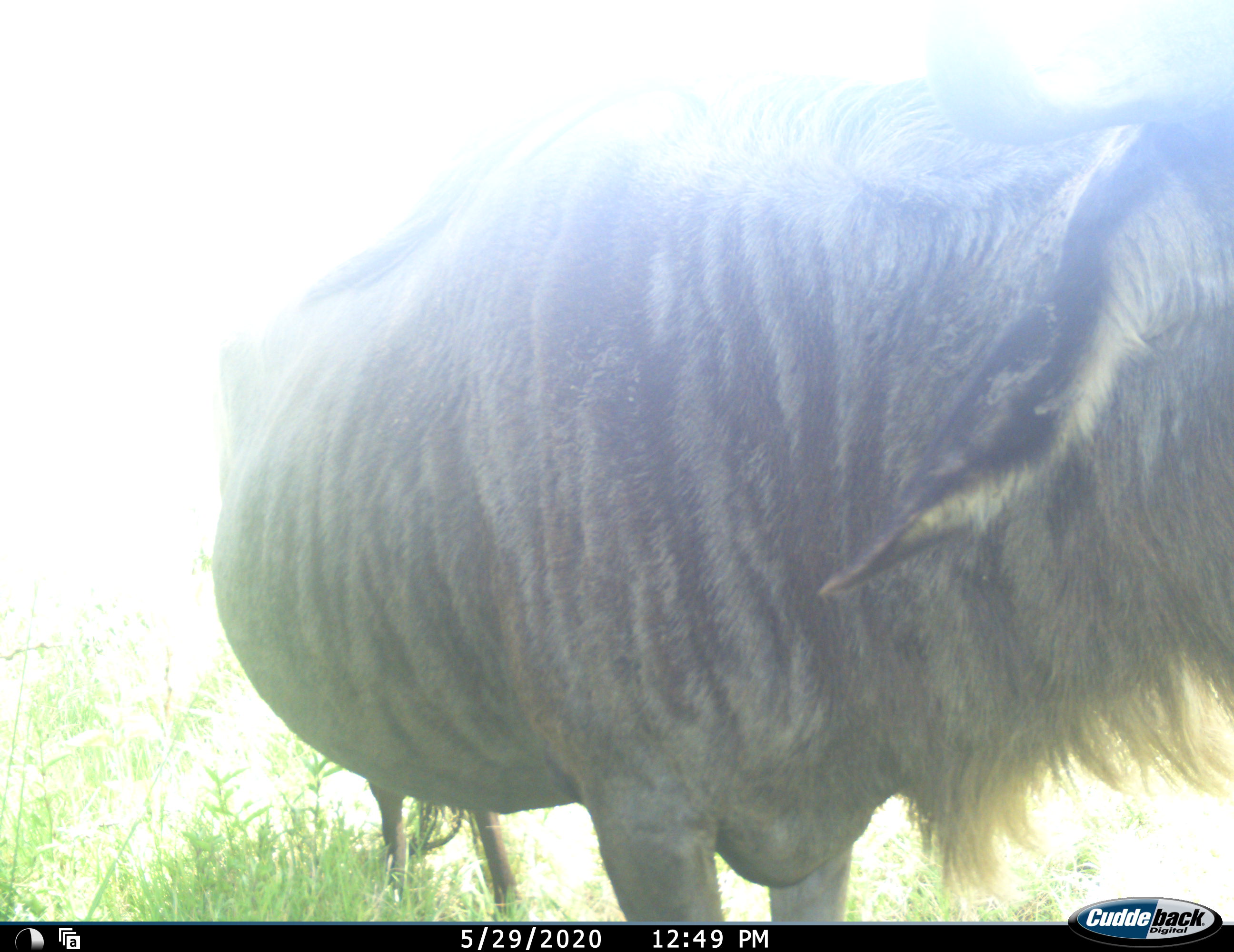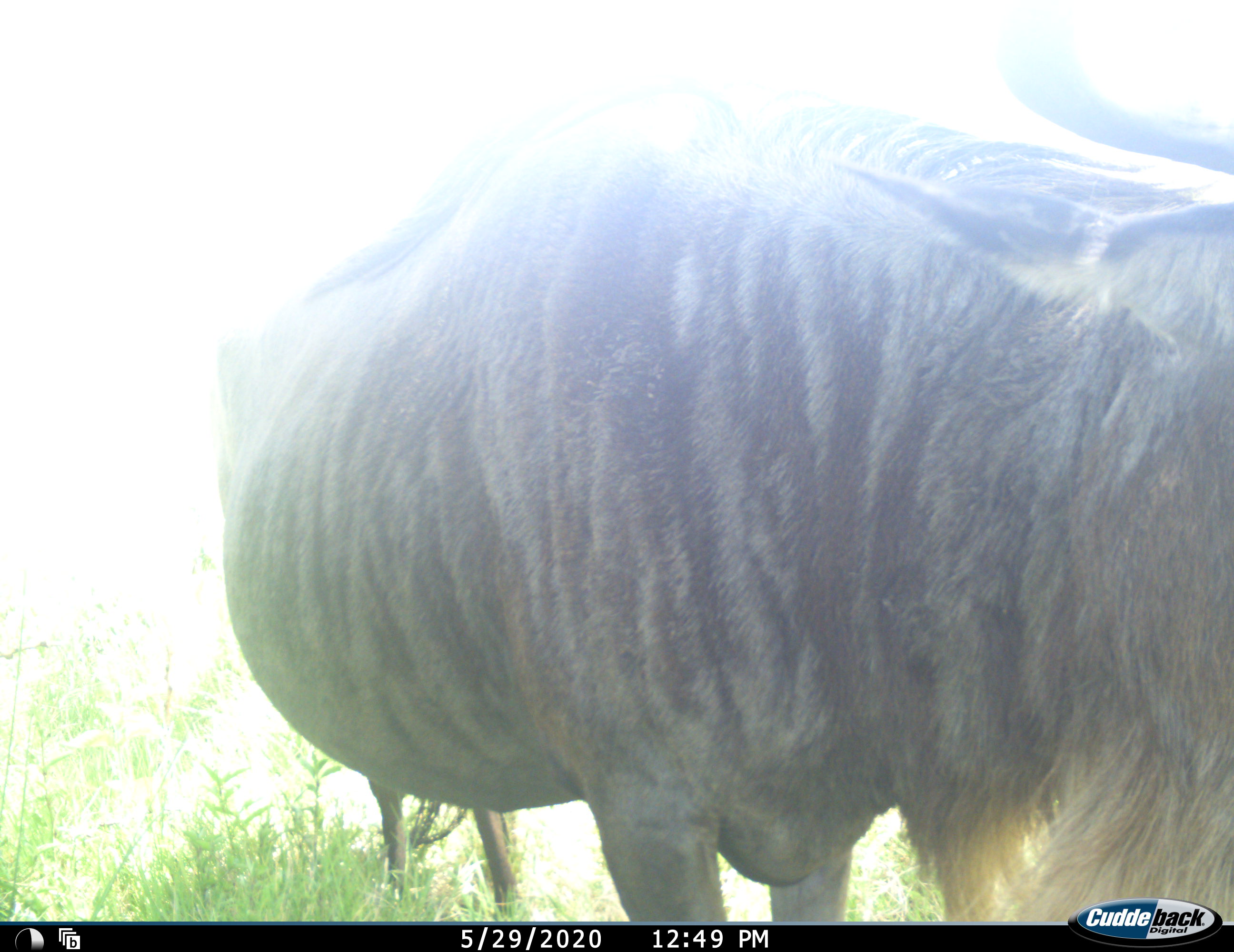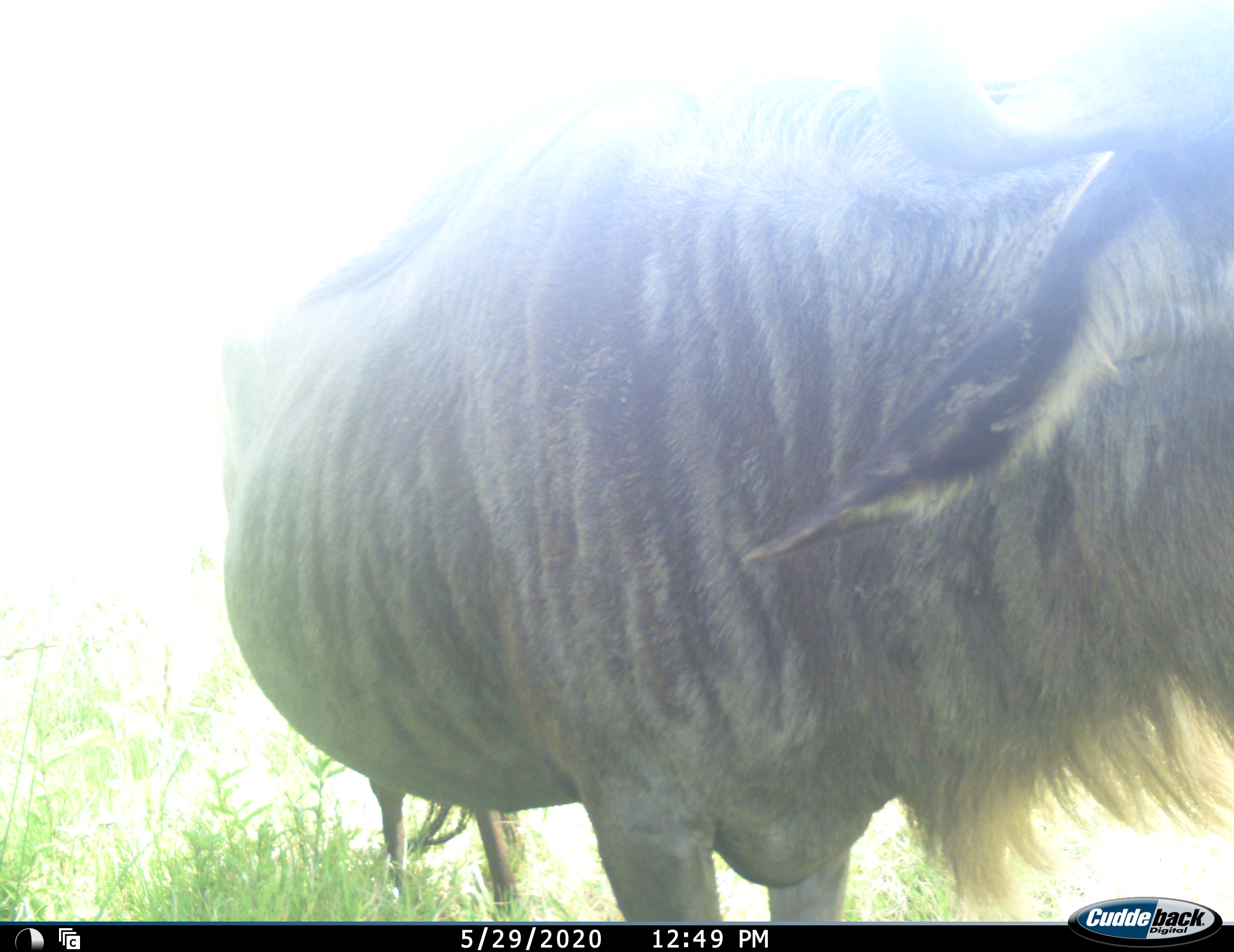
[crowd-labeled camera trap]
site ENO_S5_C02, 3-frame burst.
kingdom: Animalia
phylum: Chordata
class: Mammalia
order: Artiodactyla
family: Bovidae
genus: Connochaetes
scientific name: Connochaetes taurinus taurinus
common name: blue wildebeest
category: wildebeestblue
Wildebeestblue (blue wildebeest) (Connochaetes taurinus taurinus), count 1. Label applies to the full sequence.